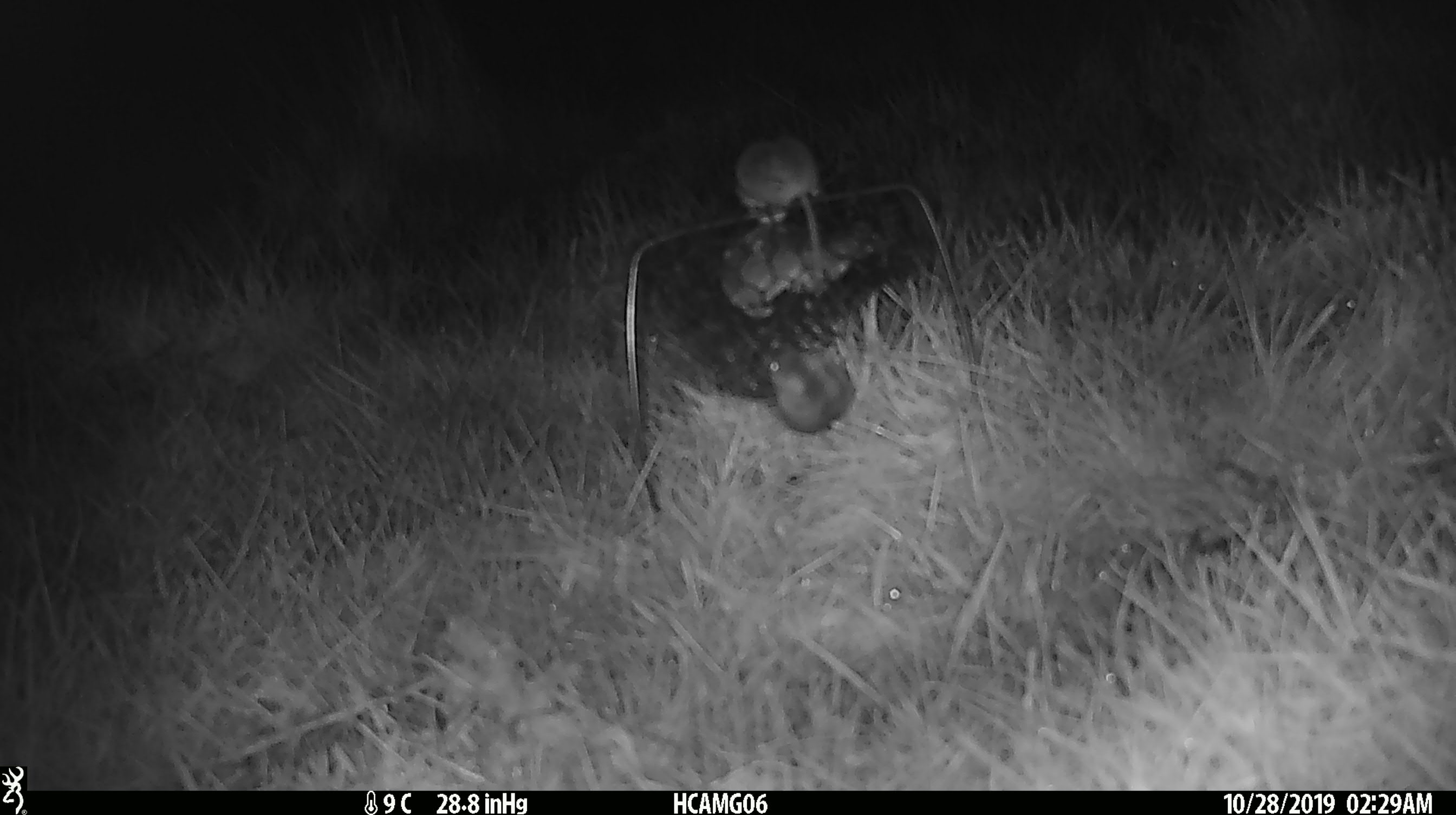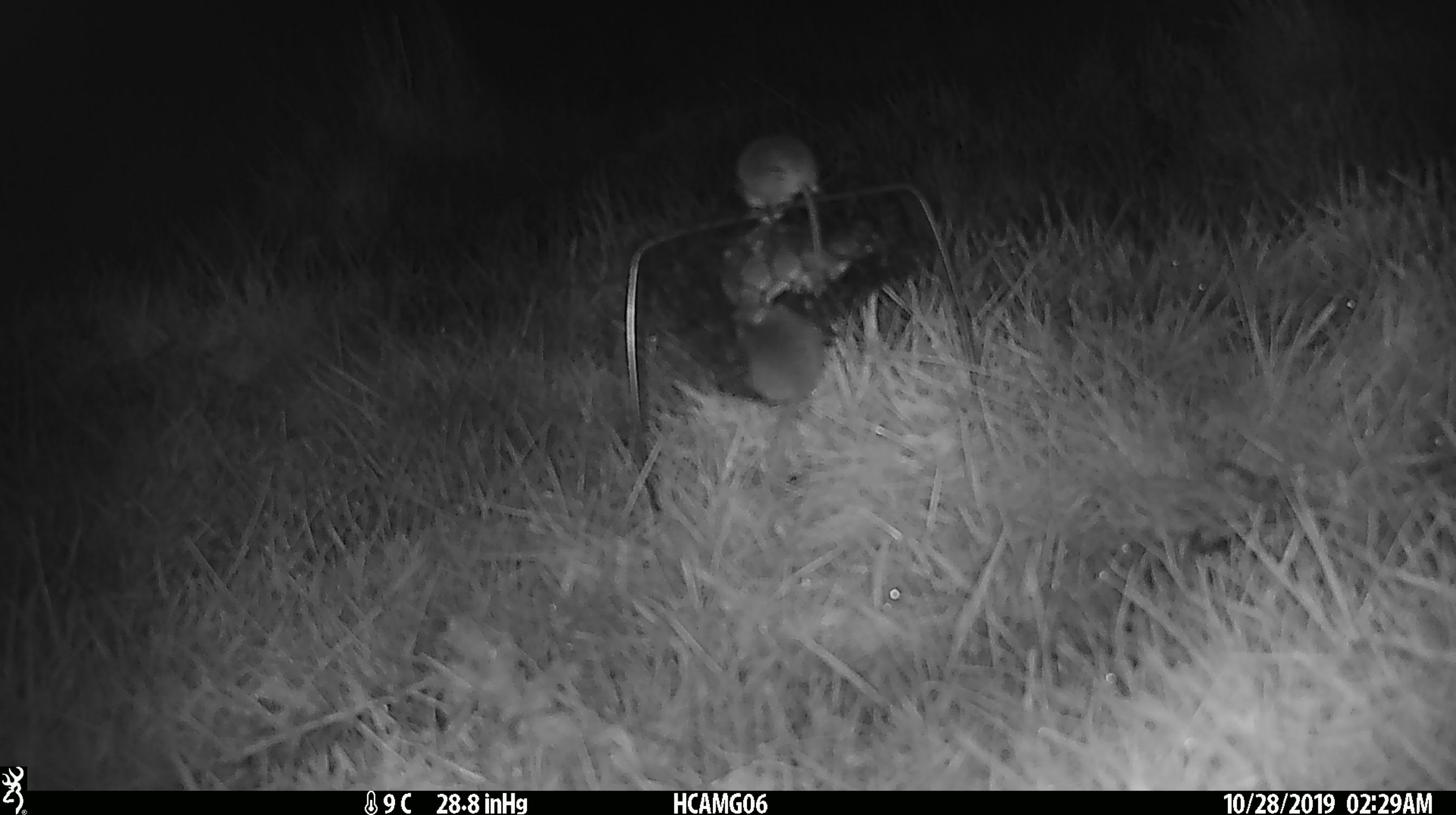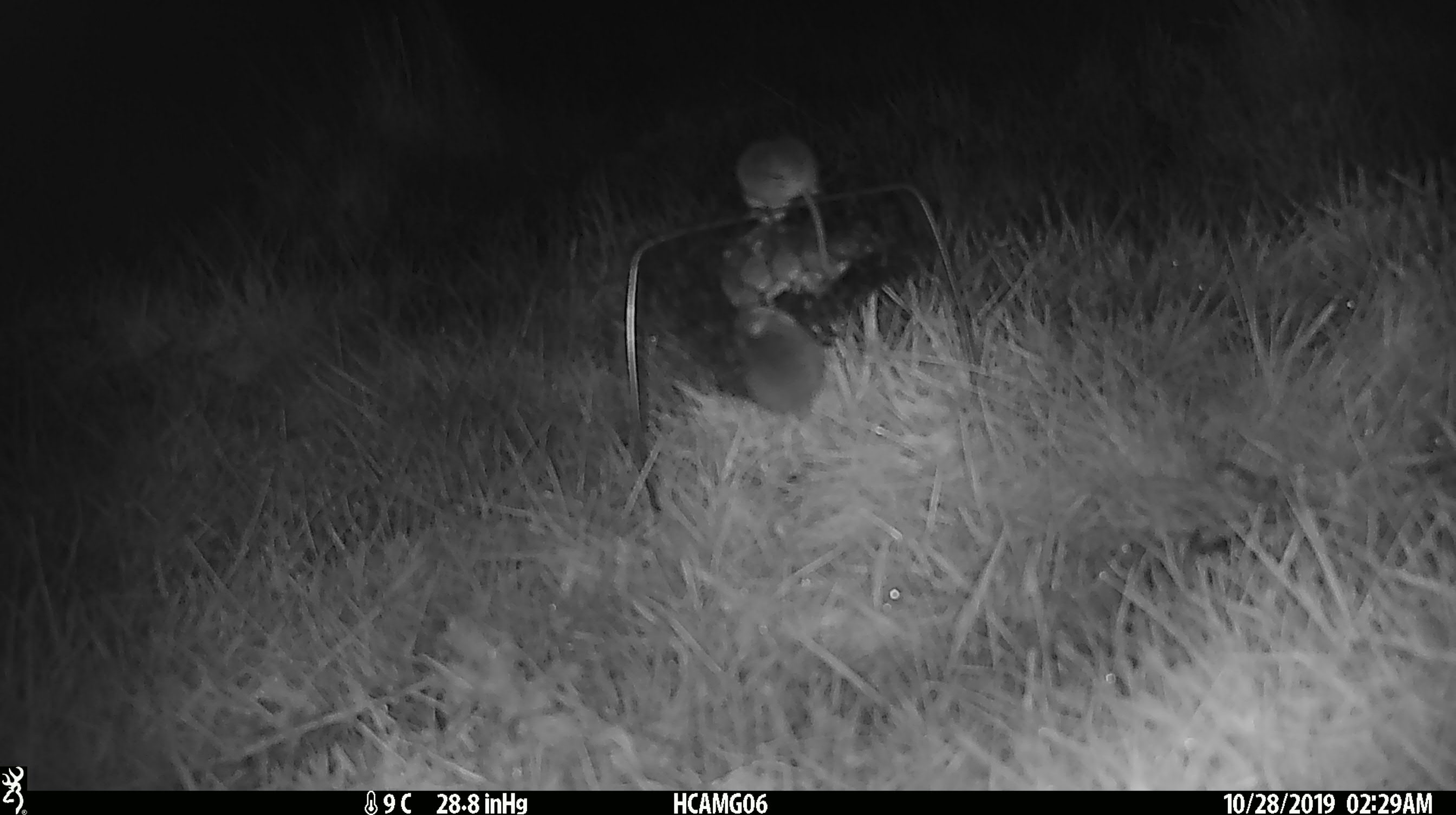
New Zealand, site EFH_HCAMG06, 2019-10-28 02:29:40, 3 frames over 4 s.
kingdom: Animalia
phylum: Chordata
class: Mammalia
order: Rodentia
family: Muridae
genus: Mus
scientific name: Mus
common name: mouse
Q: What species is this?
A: Mouse (Mus).